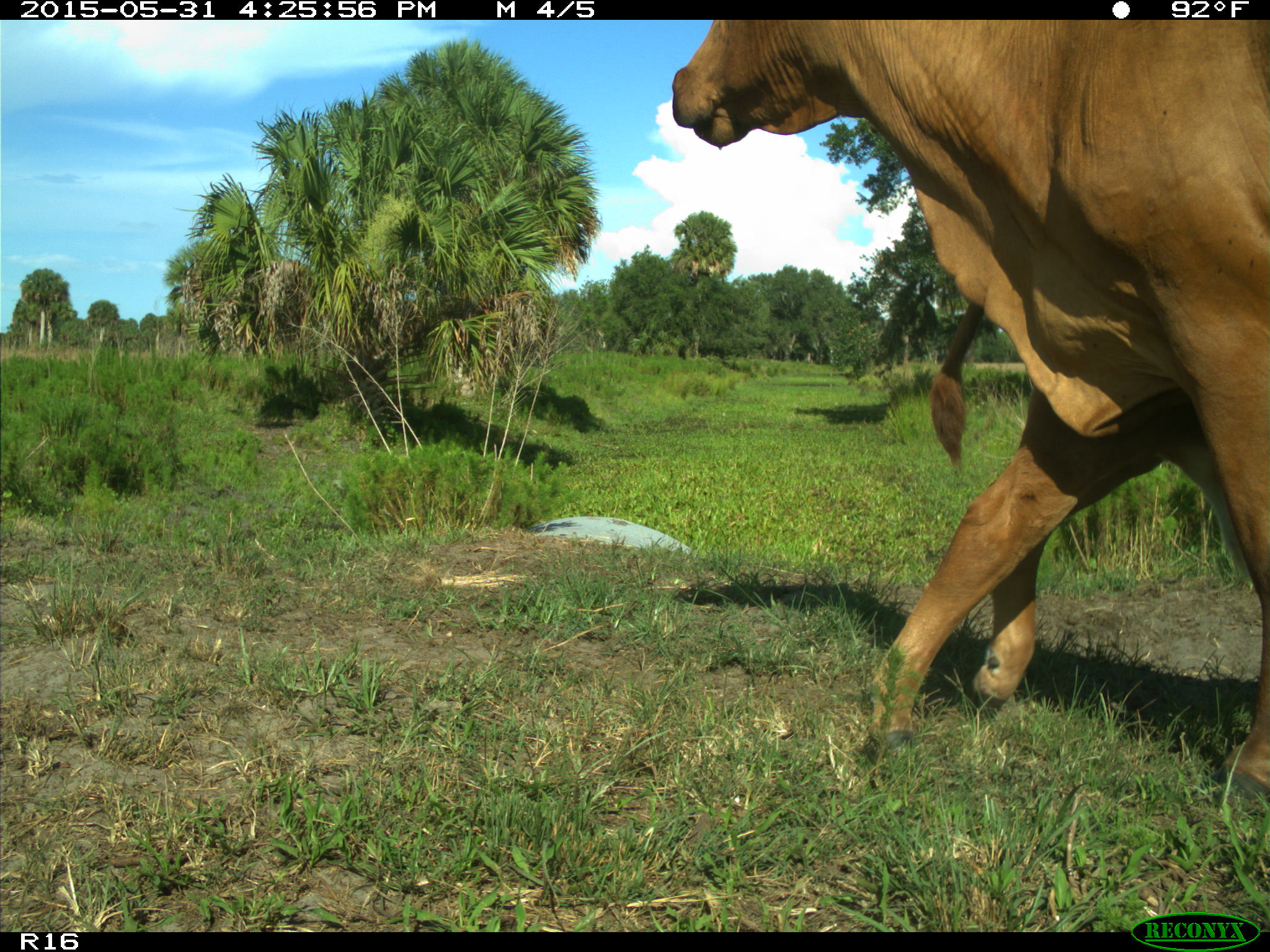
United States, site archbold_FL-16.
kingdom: Animalia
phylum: Chordata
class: Mammalia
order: Artiodactyla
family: Bovidae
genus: Bos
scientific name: Bos taurus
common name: domestic cow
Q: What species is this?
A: Bos taurus (domestic cow).